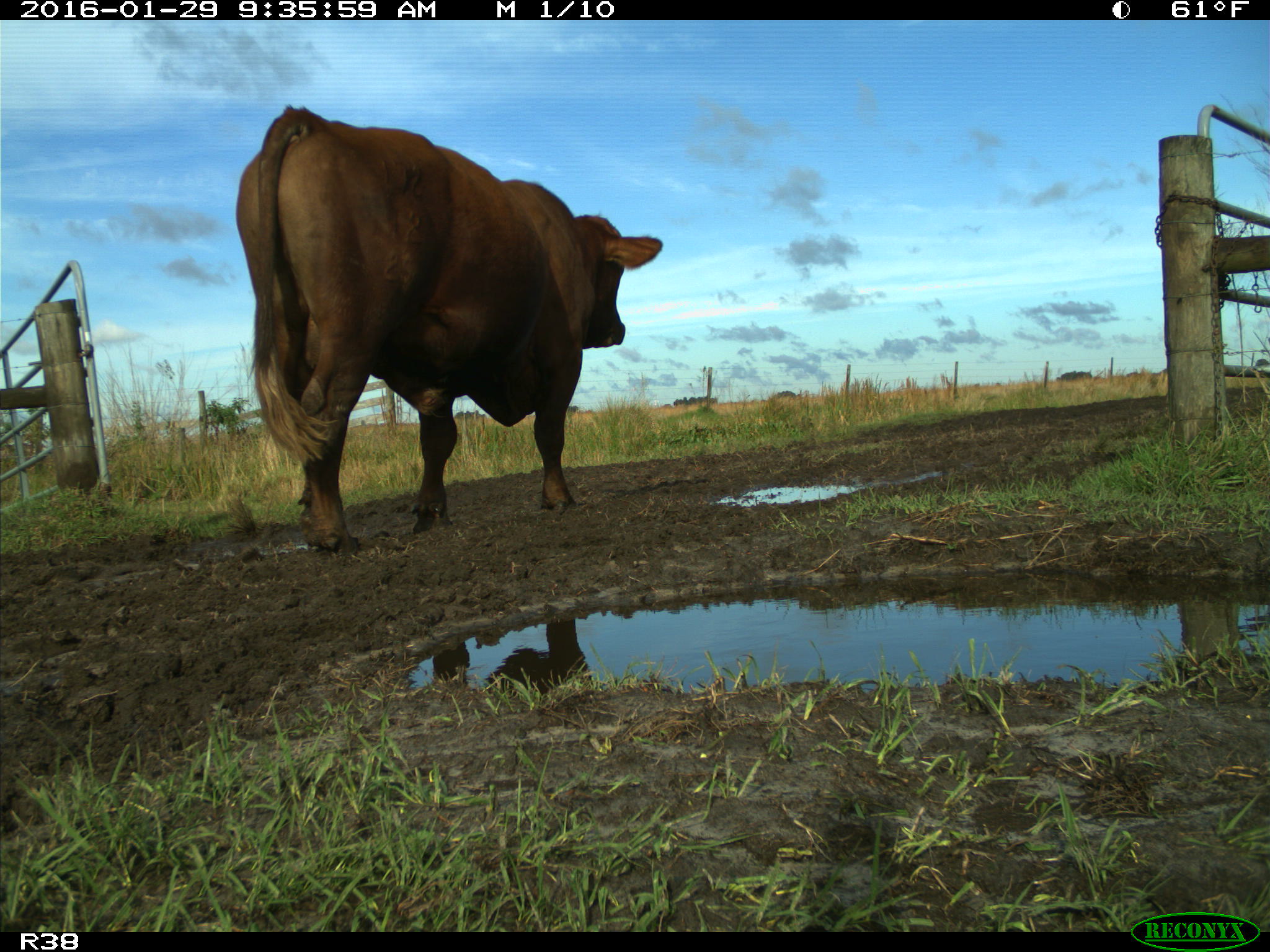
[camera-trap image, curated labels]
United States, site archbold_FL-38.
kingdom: Animalia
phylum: Chordata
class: Mammalia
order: Artiodactyla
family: Bovidae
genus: Bos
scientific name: Bos taurus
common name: domestic cow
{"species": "Bos taurus (domestic cow)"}